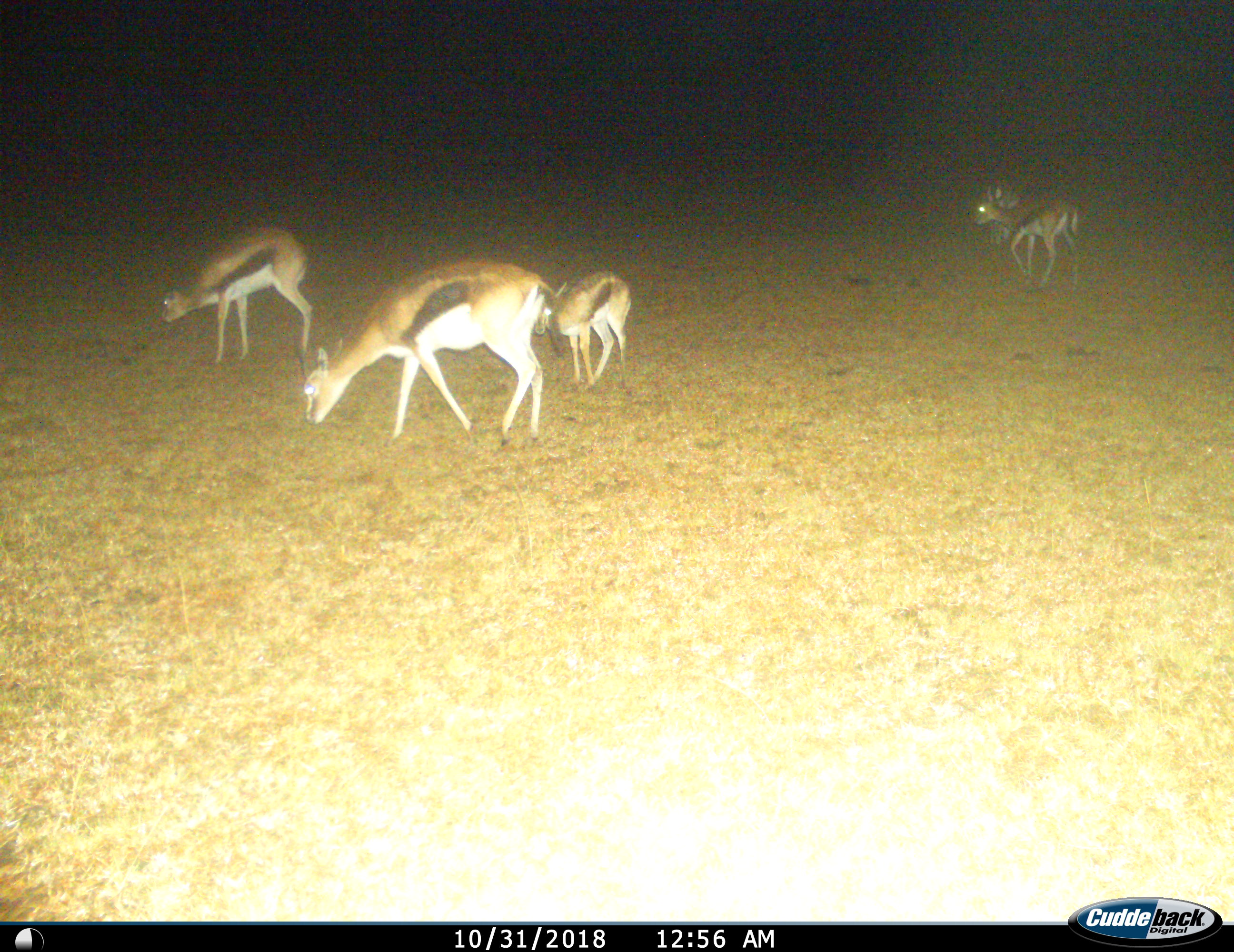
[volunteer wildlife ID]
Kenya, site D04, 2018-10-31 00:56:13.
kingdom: Animalia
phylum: Chordata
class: Mammalia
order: Artiodactyla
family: Bovidae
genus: Eudorcas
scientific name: Eudorcas thomsonii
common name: thomson's gazelle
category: gazellethomsons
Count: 5.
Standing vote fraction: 30%.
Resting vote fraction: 0%.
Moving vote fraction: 70%.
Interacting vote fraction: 0%.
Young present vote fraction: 80%.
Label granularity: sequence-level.